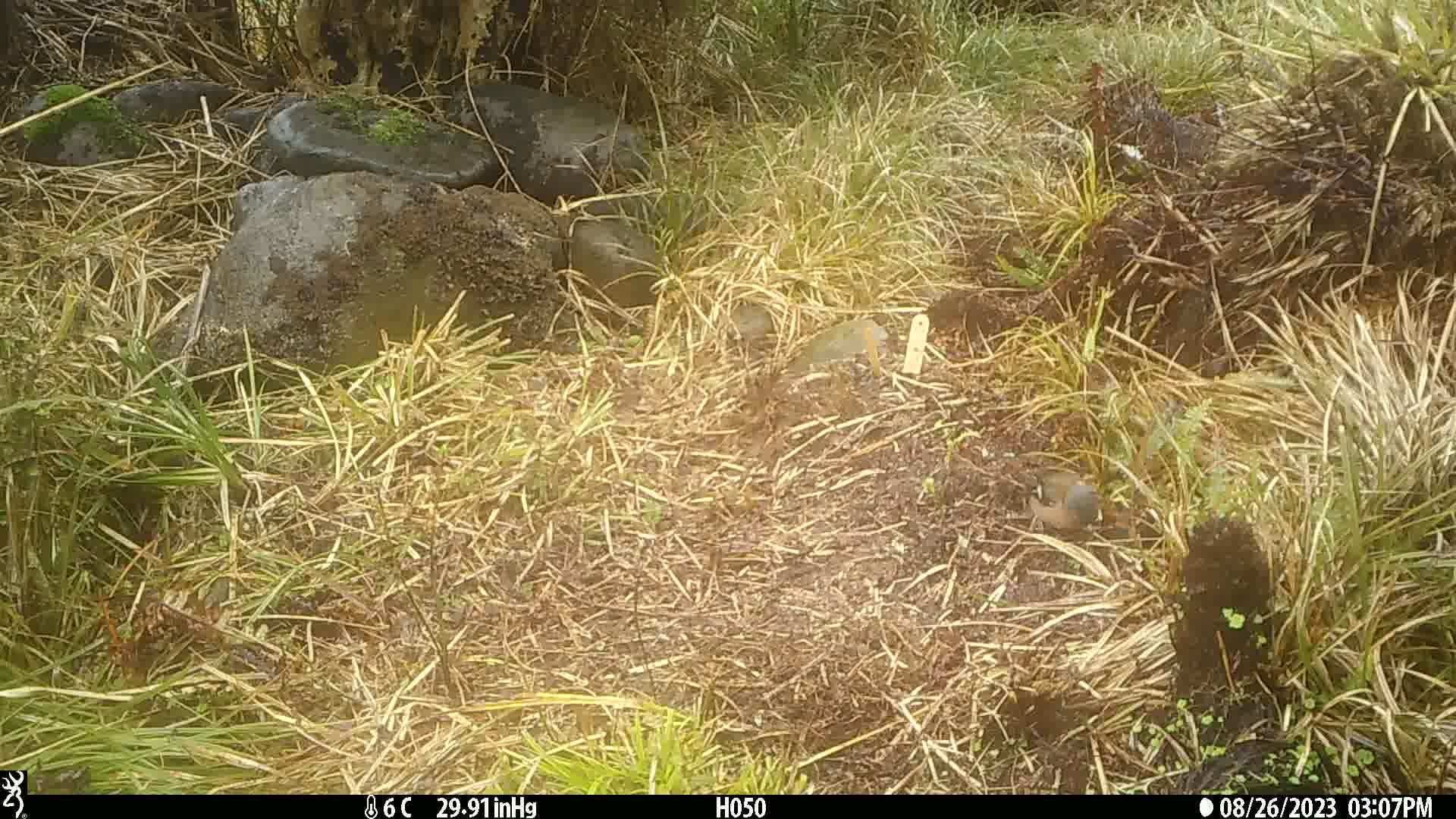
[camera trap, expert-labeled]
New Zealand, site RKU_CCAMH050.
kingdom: Animalia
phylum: Chordata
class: Aves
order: Passeriformes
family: Fringillidae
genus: Fringilla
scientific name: Fringilla coelebs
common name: common chaffinch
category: chaffinch